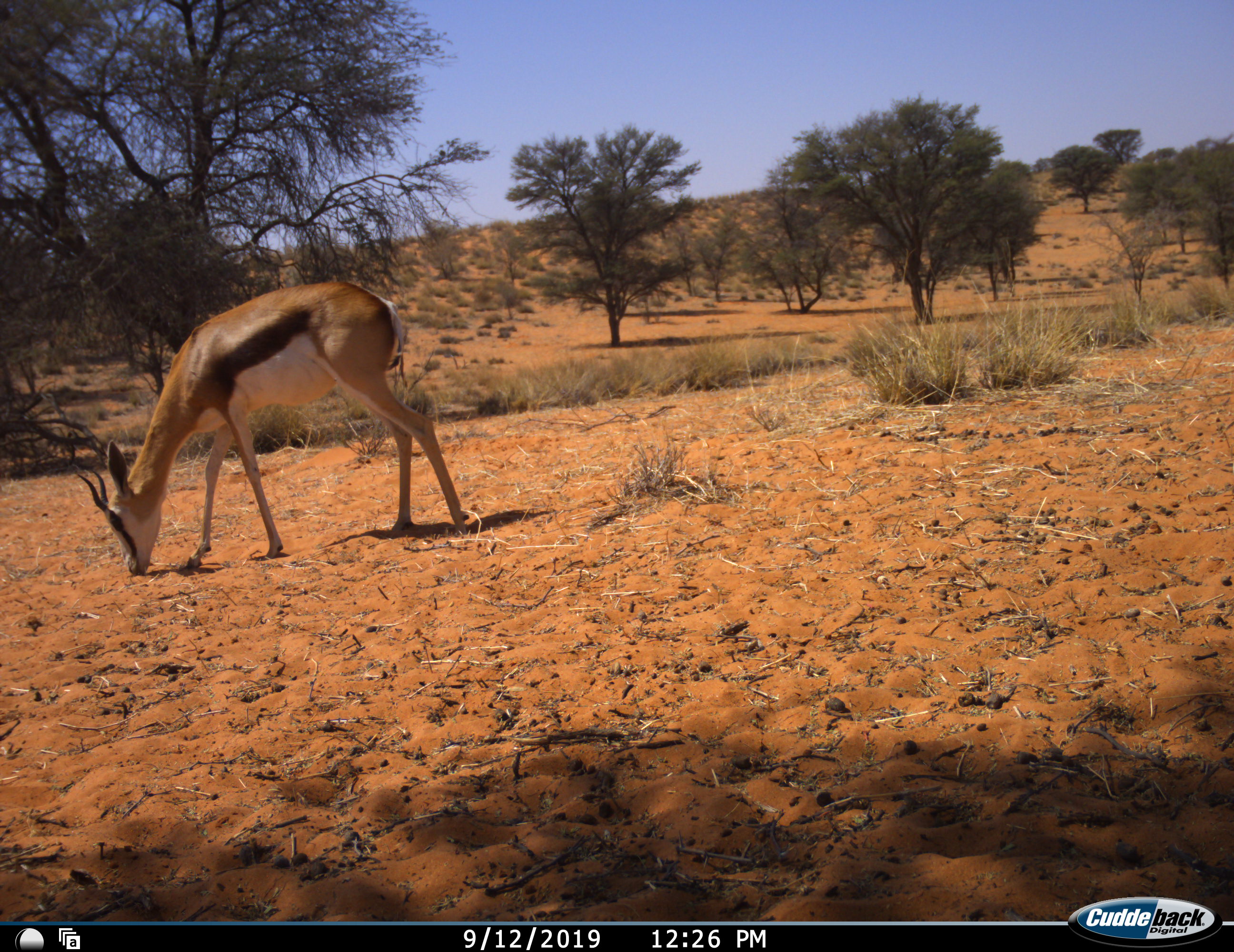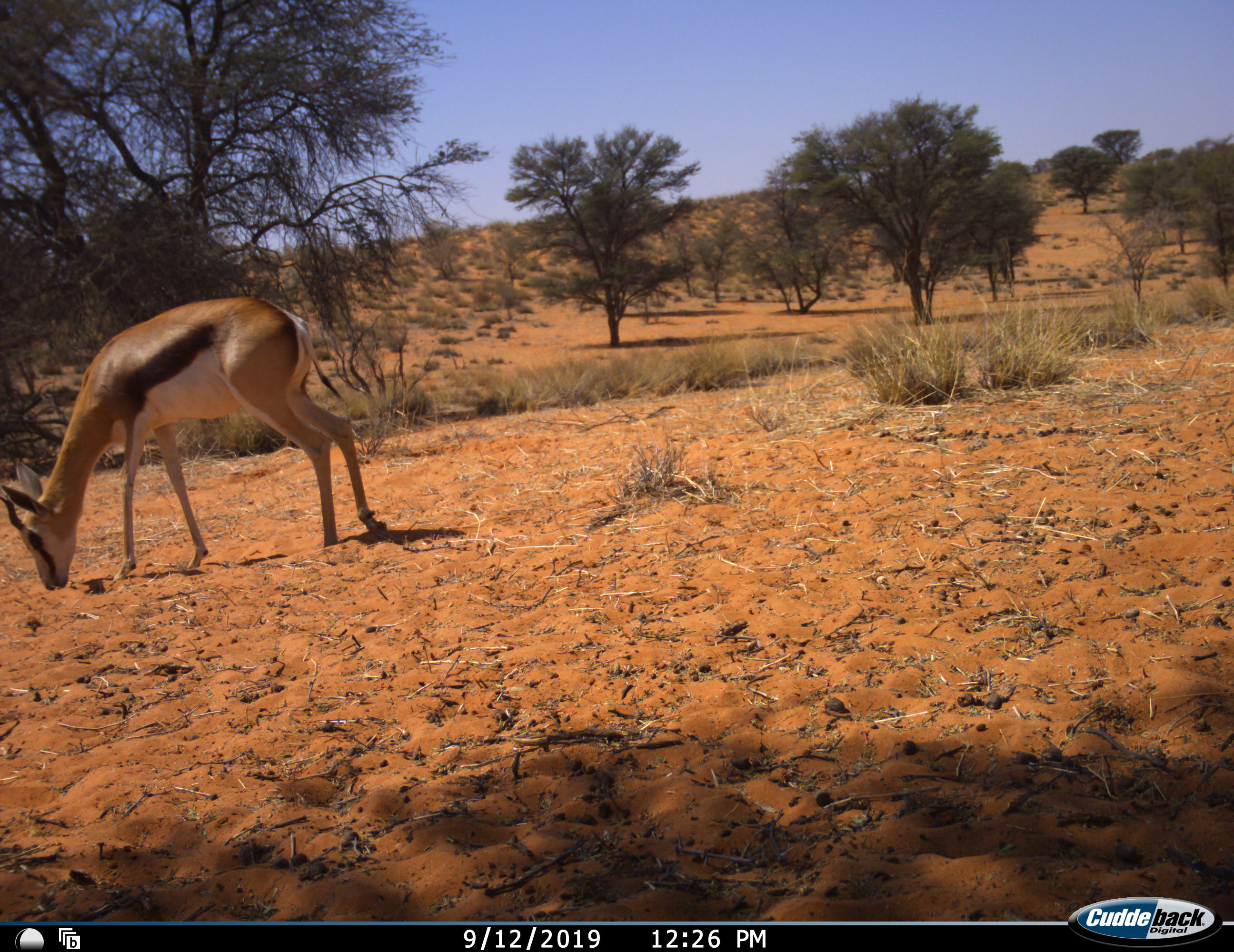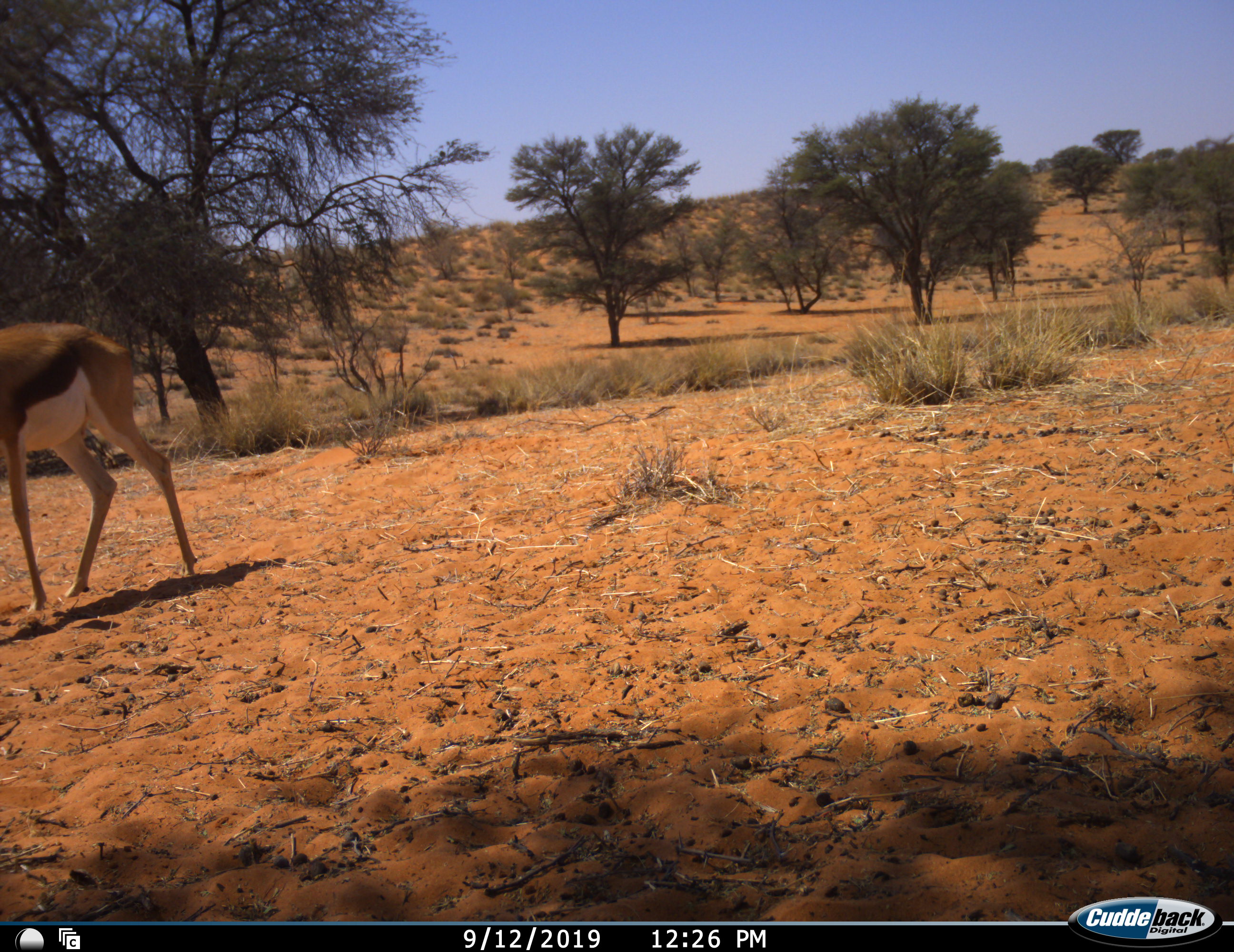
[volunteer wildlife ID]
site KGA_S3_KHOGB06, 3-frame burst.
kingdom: Animalia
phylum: Chordata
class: Mammalia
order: Artiodactyla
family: Bovidae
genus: Antidorcas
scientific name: Antidorcas marsupialis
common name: springbok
Springbok (Antidorcas marsupialis), count 1. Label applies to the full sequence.